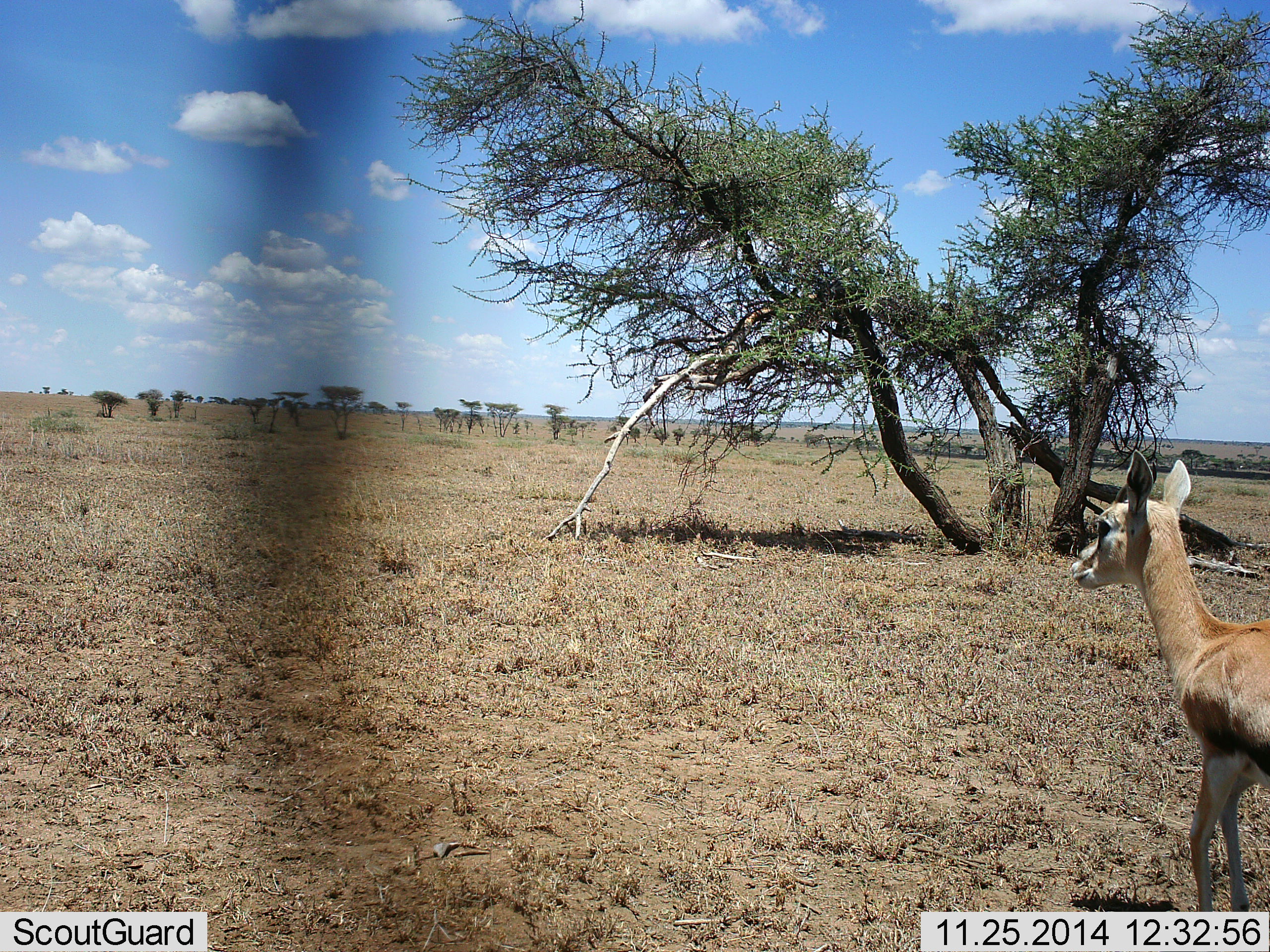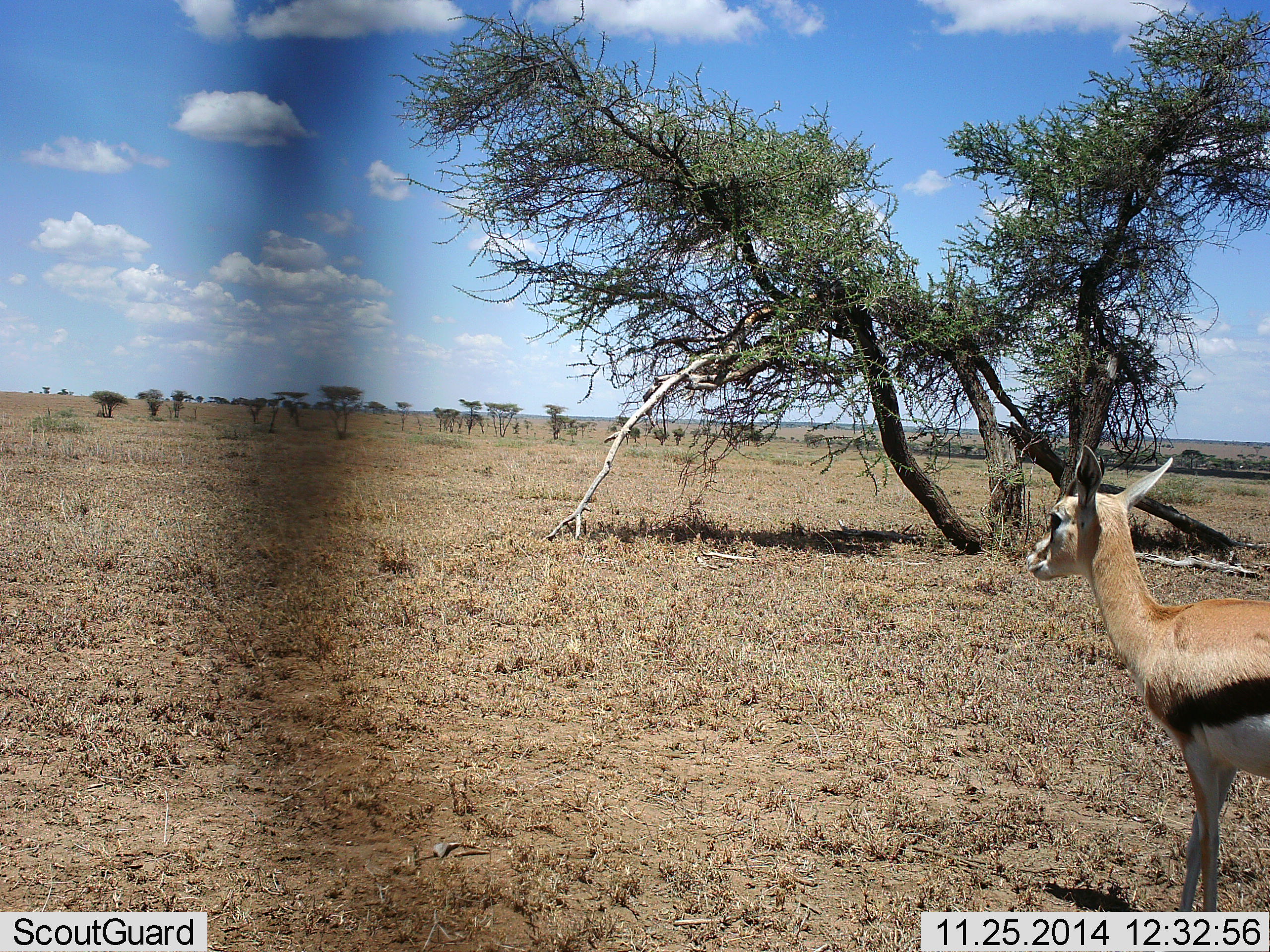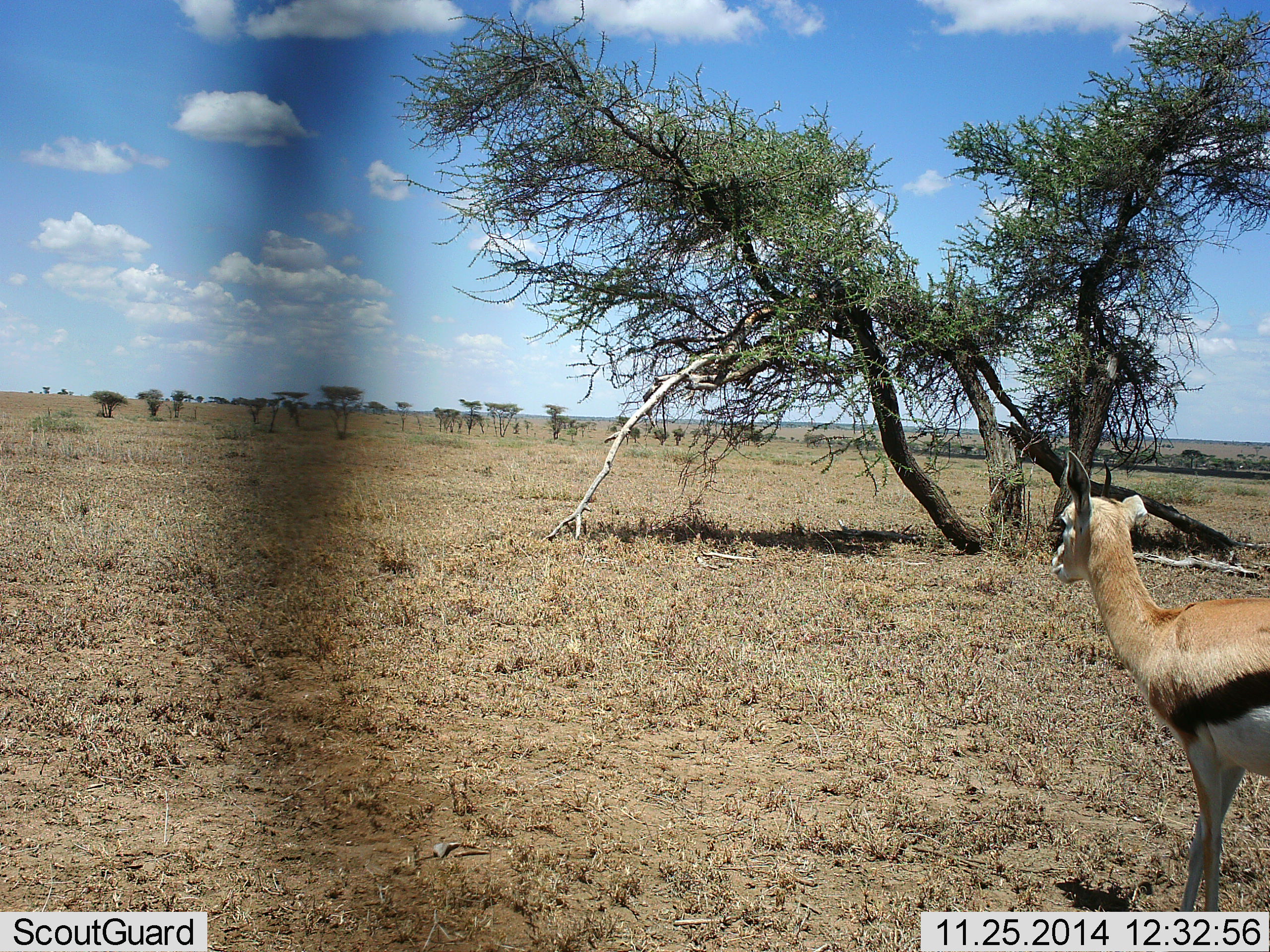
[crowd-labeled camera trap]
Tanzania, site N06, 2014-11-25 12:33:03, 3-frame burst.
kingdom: Animalia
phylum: Chordata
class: Mammalia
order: Artiodactyla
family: Bovidae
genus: Eudorcas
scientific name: Eudorcas thomsonii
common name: thomson's gazelle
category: gazellethomsons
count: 1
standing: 70%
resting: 0%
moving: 30%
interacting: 0%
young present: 0%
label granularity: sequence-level